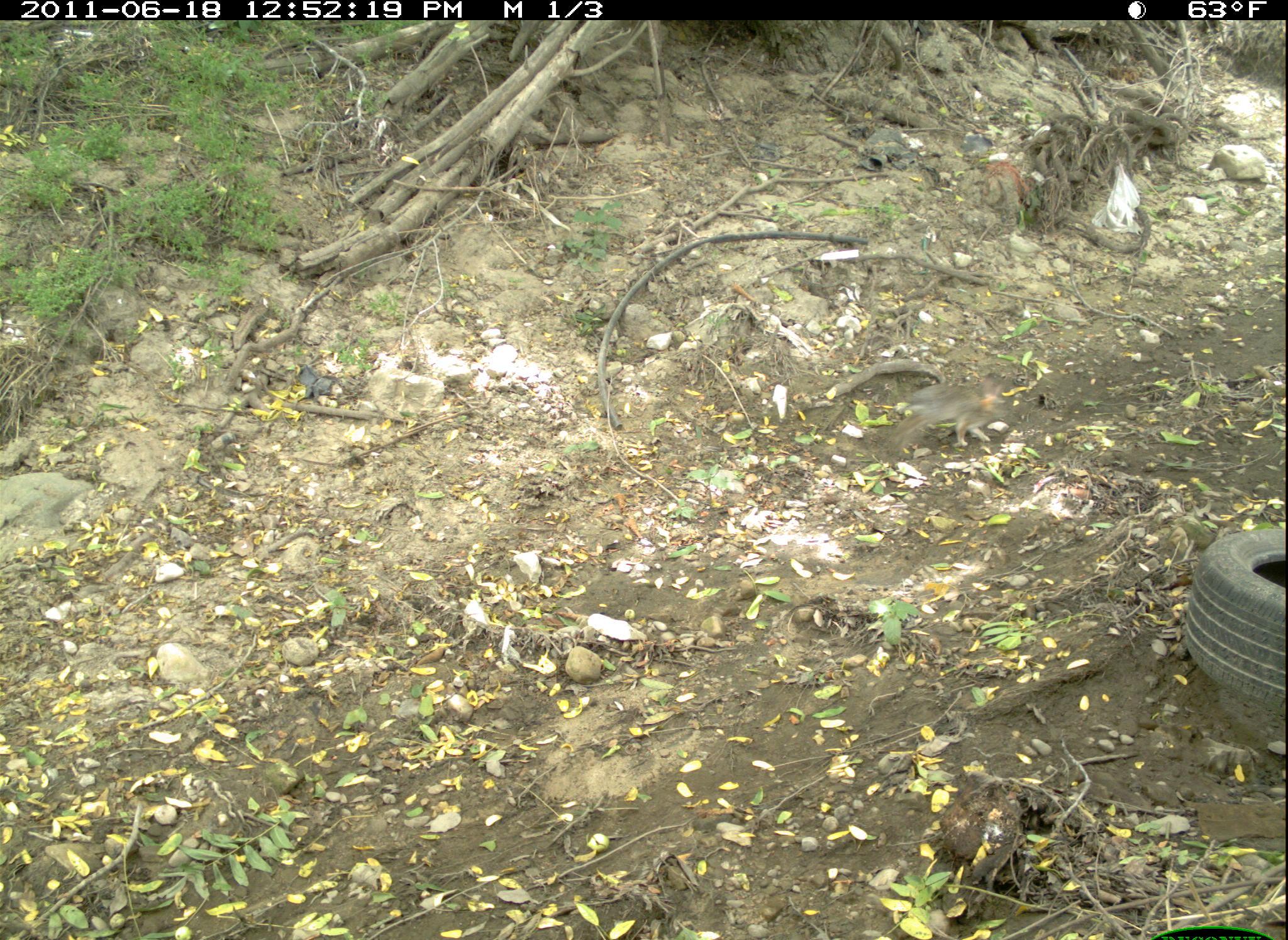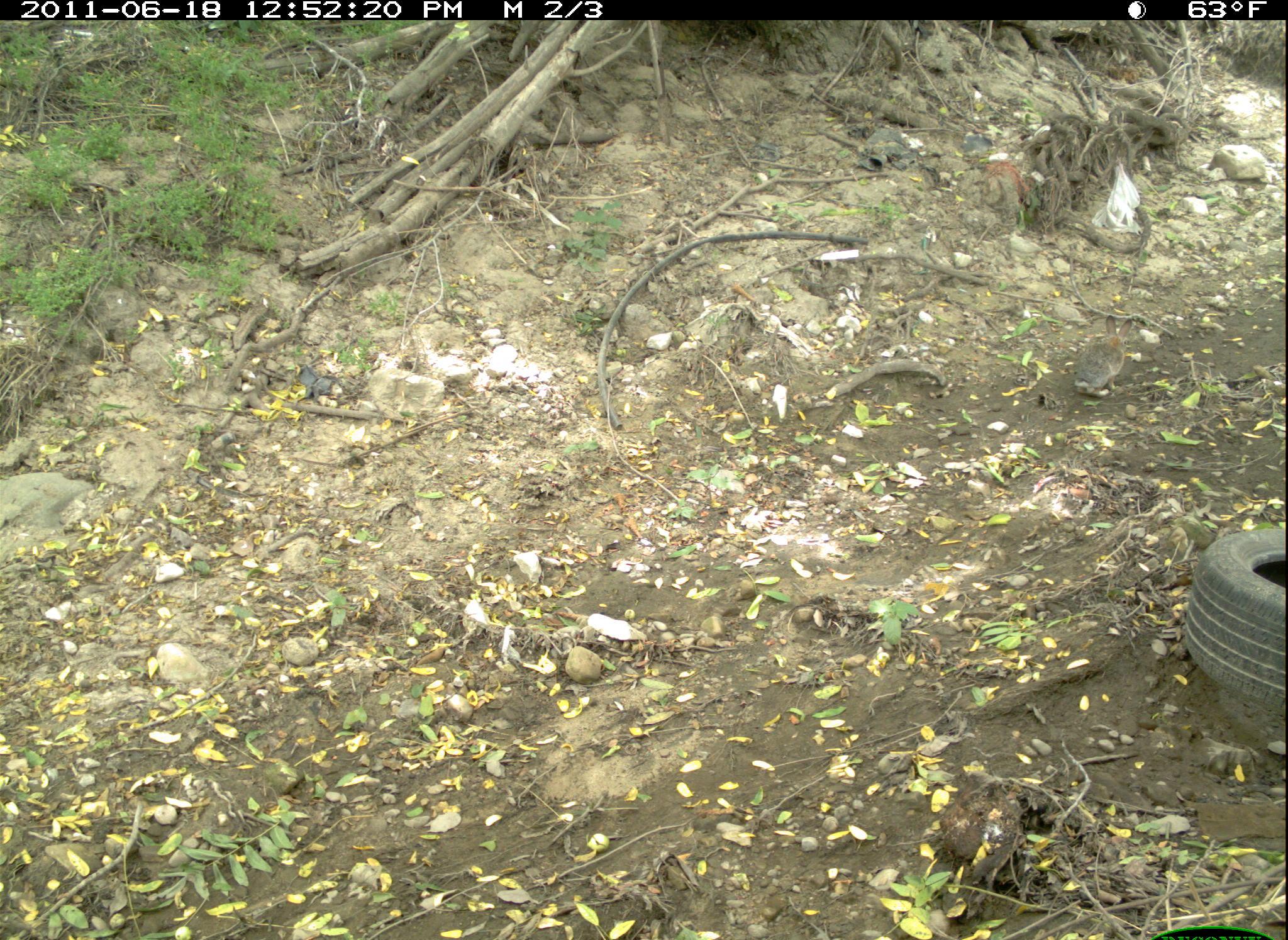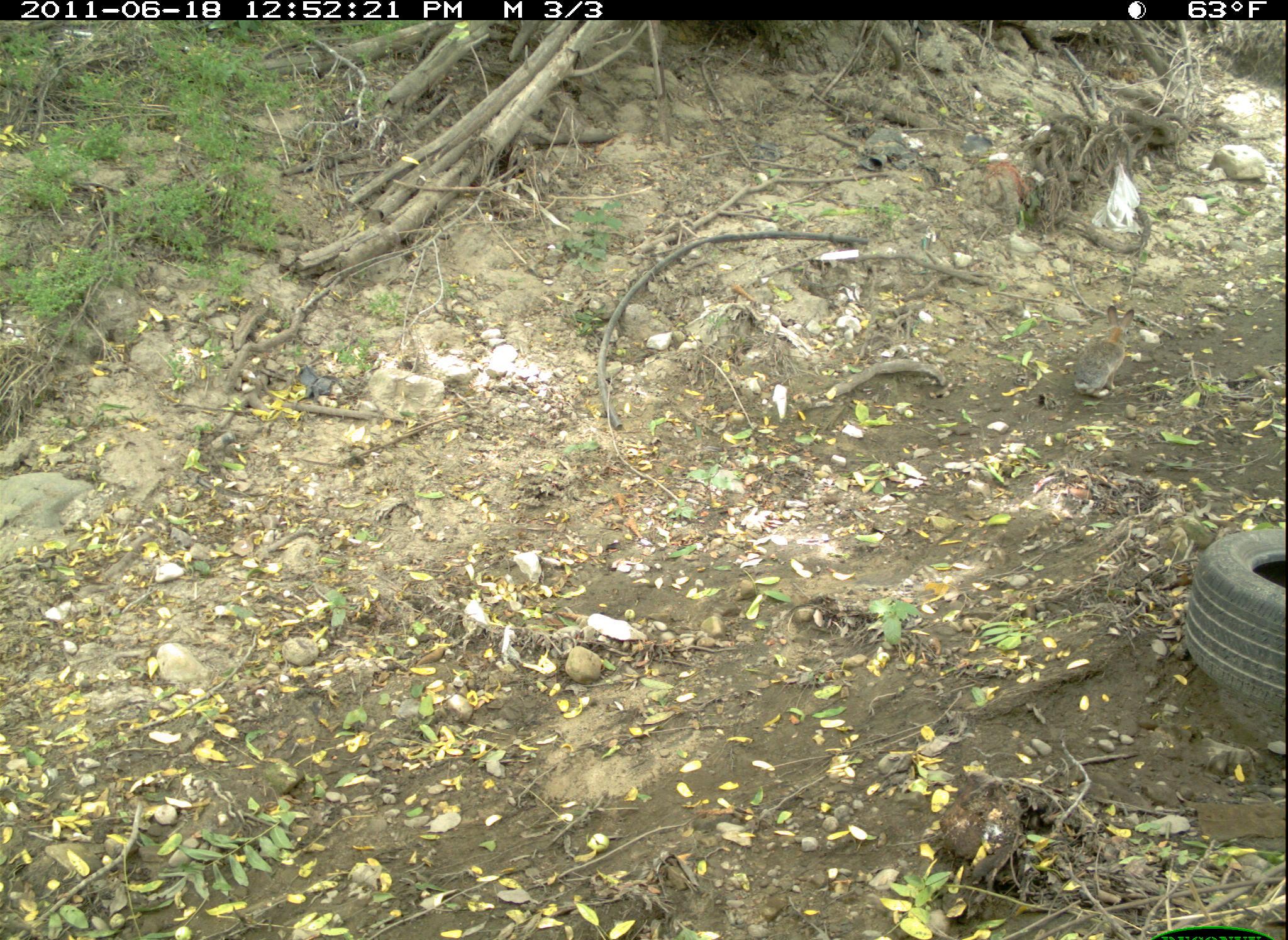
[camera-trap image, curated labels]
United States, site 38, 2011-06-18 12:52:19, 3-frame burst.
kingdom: Animalia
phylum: Chordata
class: Mammalia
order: Lagomorpha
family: Leporidae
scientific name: Leporidae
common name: rabbits and hares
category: rabbit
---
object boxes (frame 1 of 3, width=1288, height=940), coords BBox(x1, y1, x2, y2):
rabbit: BBox(890, 362, 1016, 461)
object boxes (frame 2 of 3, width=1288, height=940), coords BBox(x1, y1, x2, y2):
rabbit: BBox(1064, 319, 1138, 403)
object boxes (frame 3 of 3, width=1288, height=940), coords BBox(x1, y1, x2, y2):
rabbit: BBox(1066, 290, 1154, 403)